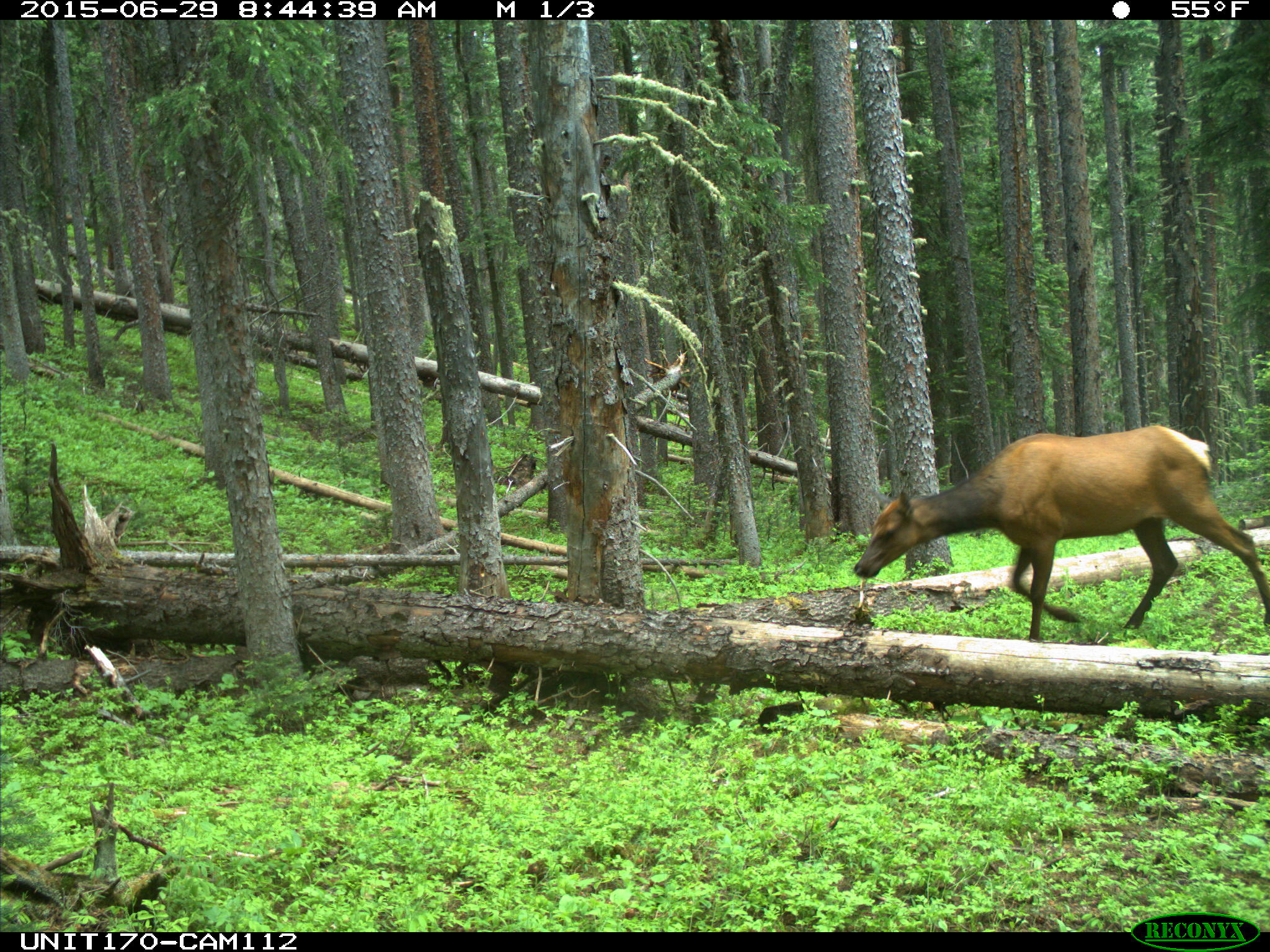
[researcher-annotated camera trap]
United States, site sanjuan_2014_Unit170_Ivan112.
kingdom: Animalia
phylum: Chordata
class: Mammalia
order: Artiodactyla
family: Cervidae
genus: Cervus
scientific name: Cervus elaphus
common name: red deer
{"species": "Cervus elaphus (red deer)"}